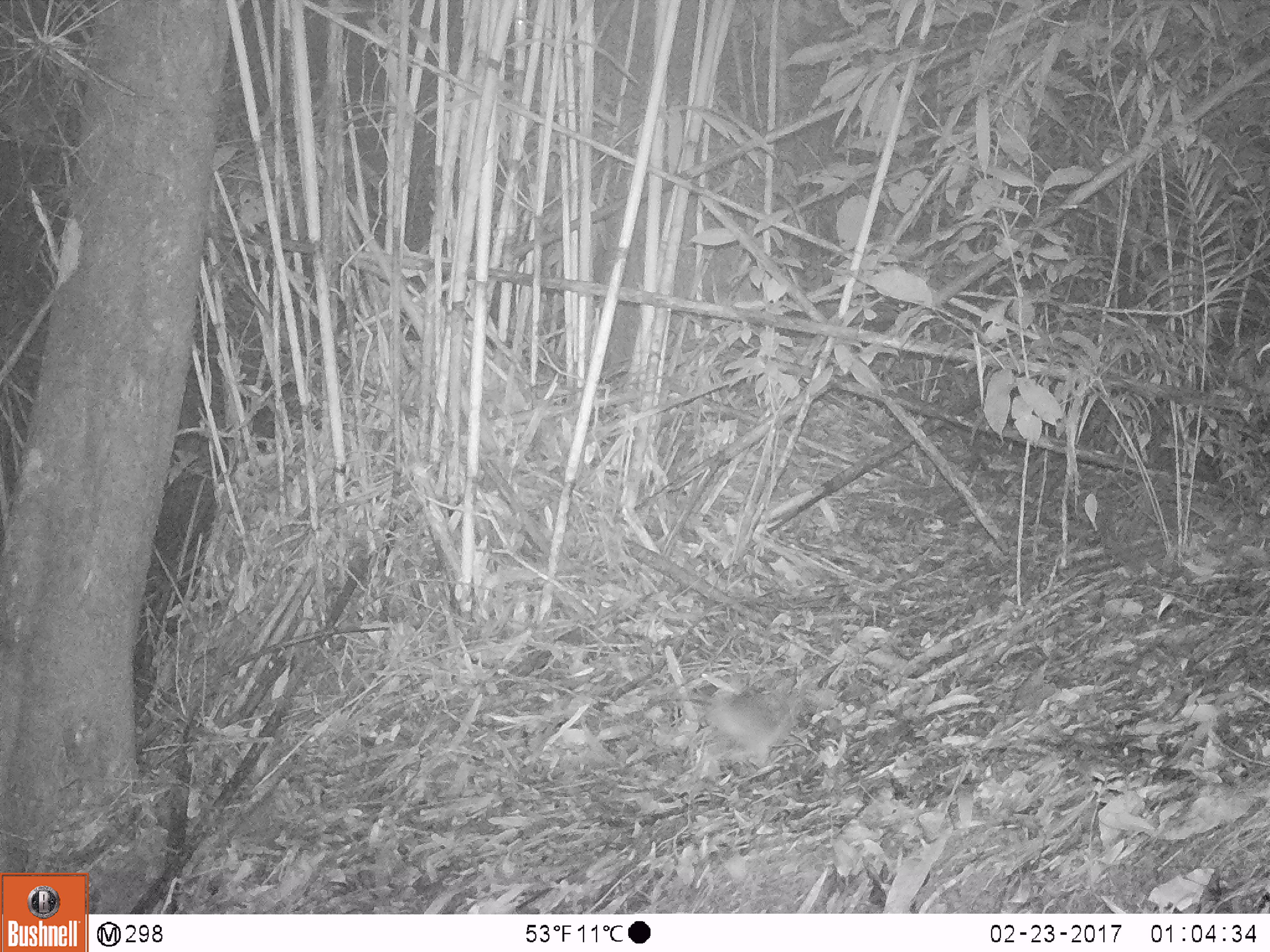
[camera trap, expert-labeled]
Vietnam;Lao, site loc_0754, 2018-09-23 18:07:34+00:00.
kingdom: Animalia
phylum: Chordata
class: Mammalia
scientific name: Mammalia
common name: mammal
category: unidentified small mammal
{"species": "unidentified small mammal (mammal) (Mammalia)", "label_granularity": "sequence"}